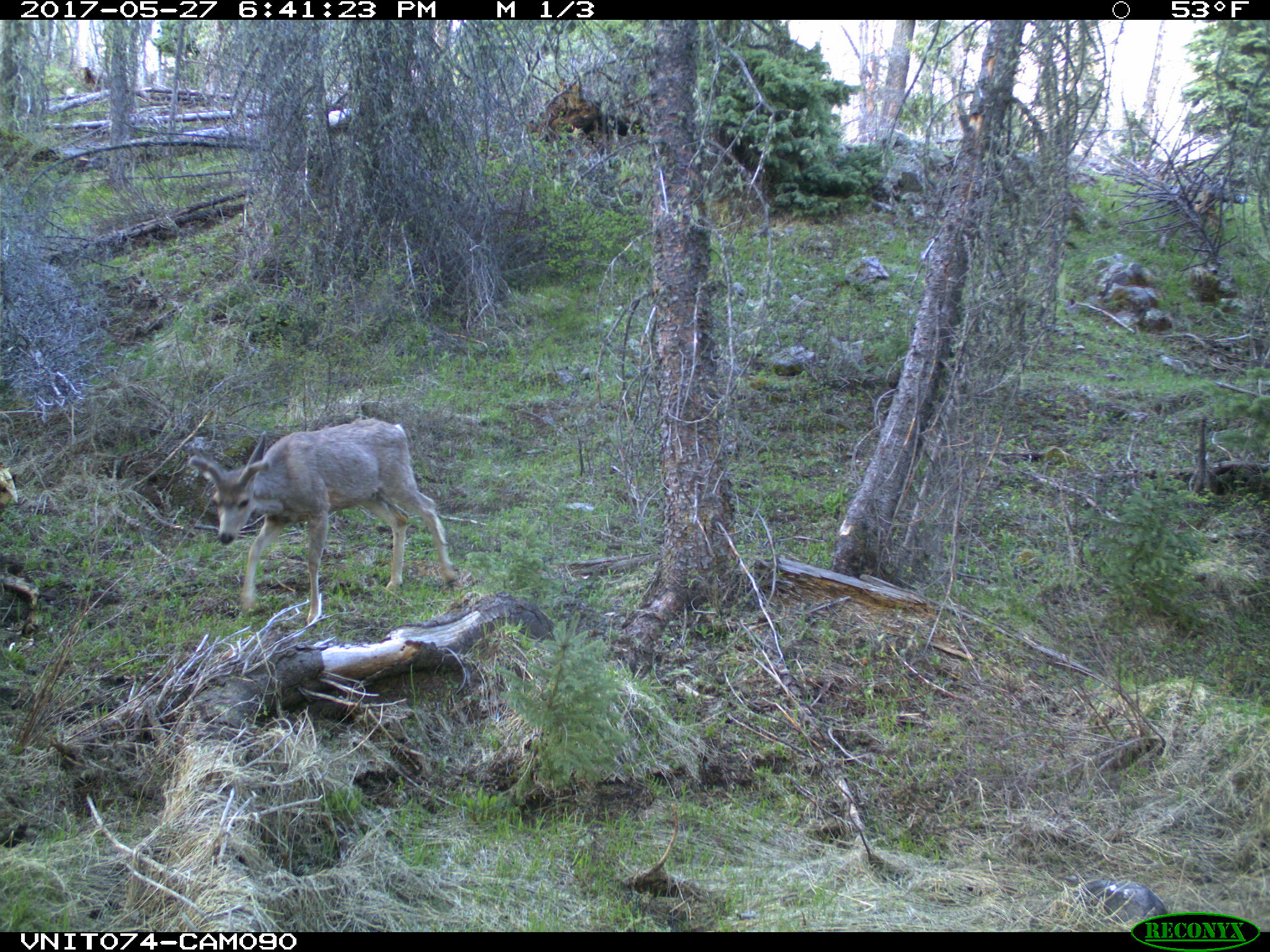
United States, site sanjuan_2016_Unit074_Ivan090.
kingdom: Animalia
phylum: Chordata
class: Mammalia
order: Artiodactyla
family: Cervidae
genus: Odocoileus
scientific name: Odocoileus hemionus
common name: mule deer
Odocoileus hemionus (mule deer).